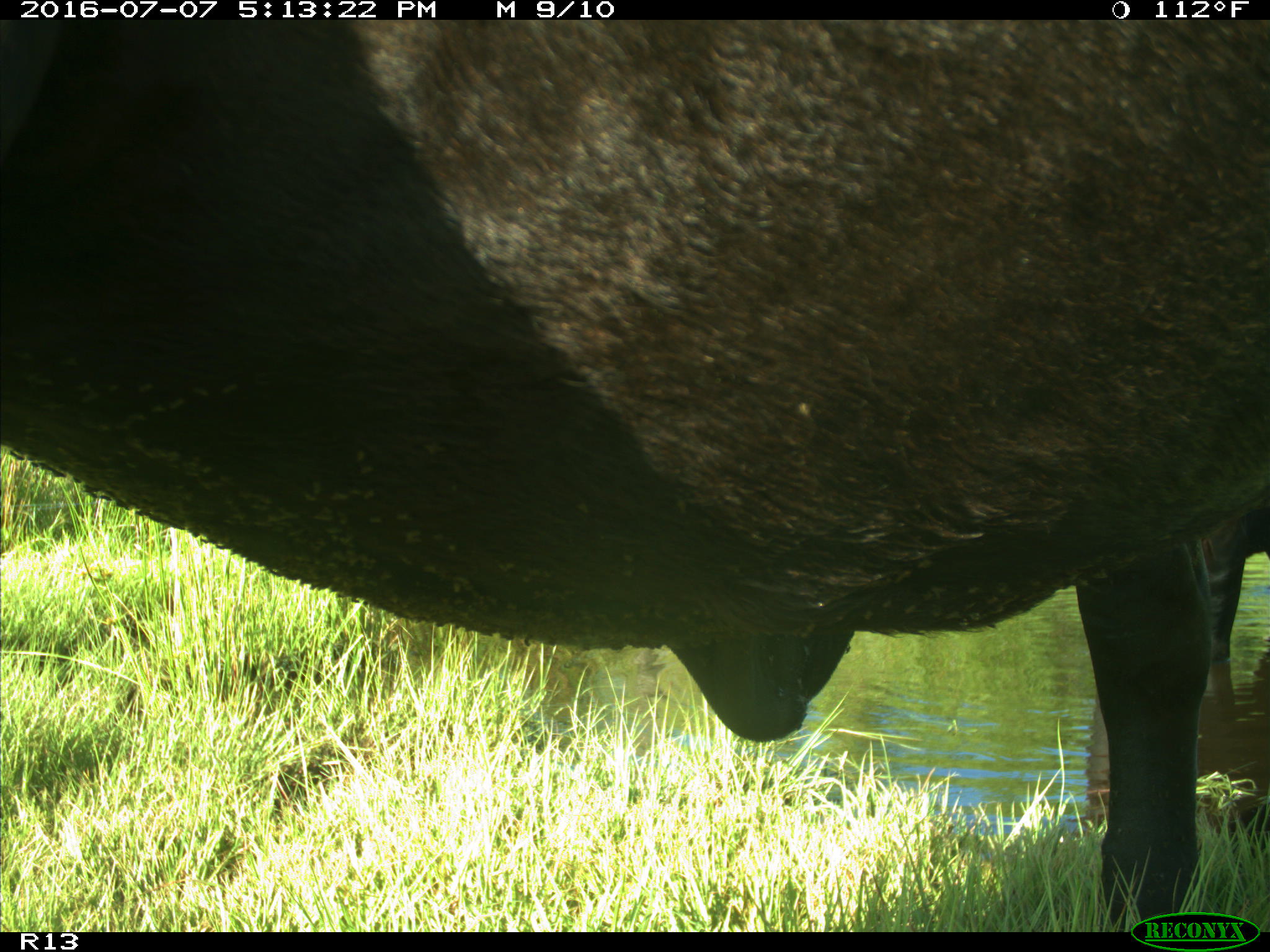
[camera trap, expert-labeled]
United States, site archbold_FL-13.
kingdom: Animalia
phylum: Chordata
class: Mammalia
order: Artiodactyla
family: Bovidae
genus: Bos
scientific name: Bos taurus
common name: domestic cow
Bos taurus (domestic cow).